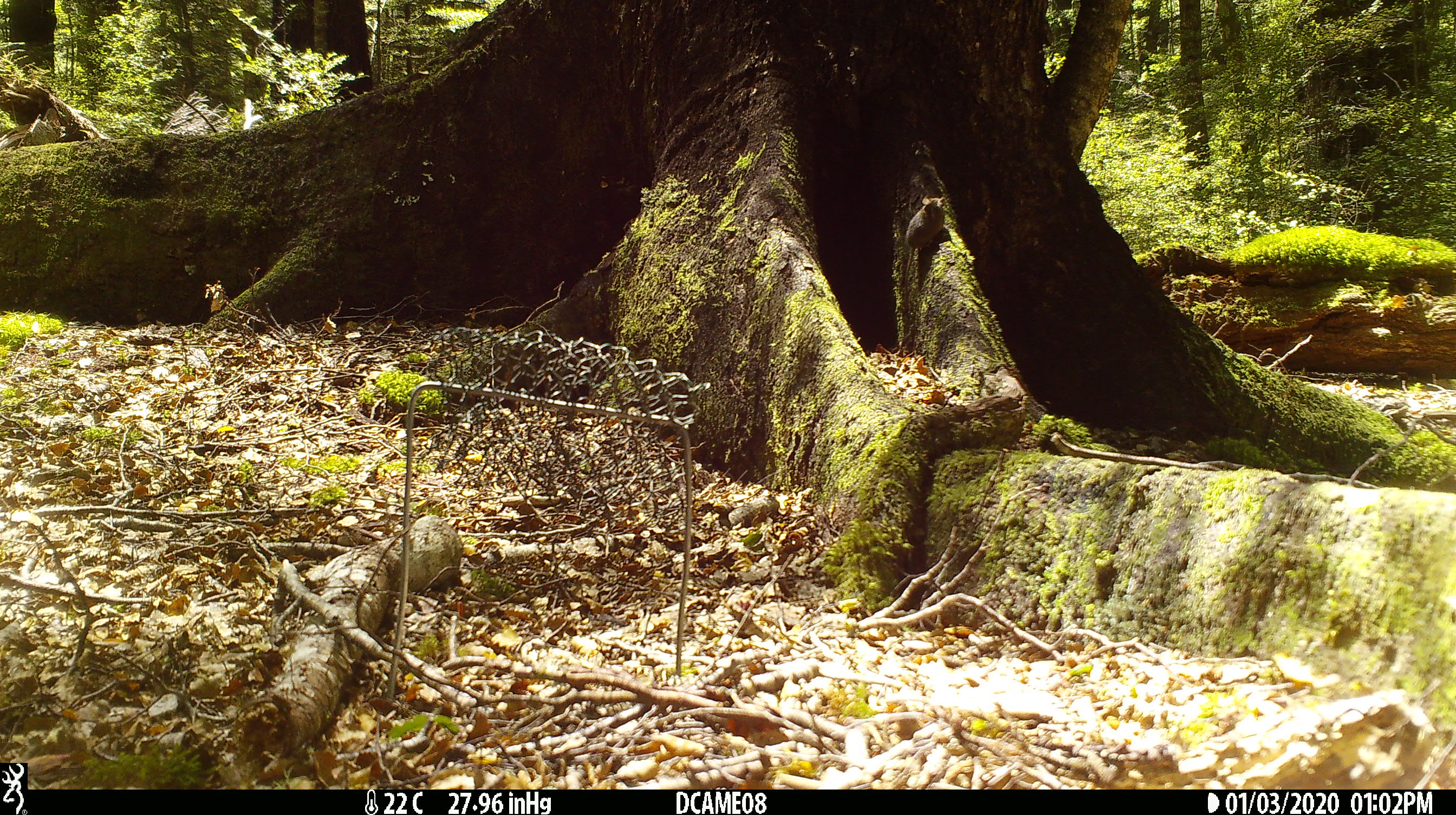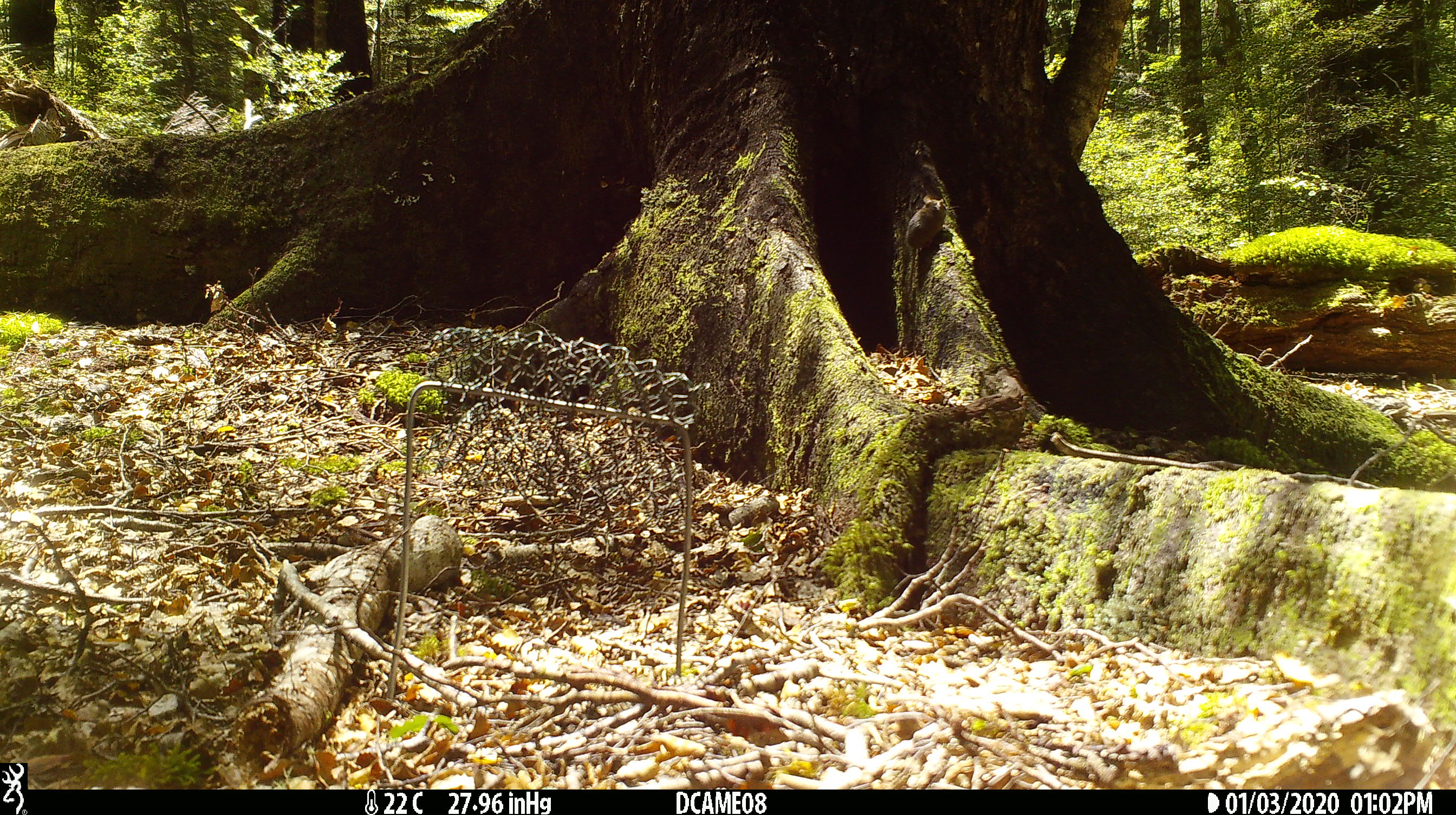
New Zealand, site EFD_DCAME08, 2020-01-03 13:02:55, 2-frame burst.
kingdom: Animalia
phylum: Chordata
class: Mammalia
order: Rodentia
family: Muridae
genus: Mus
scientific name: Mus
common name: mouse